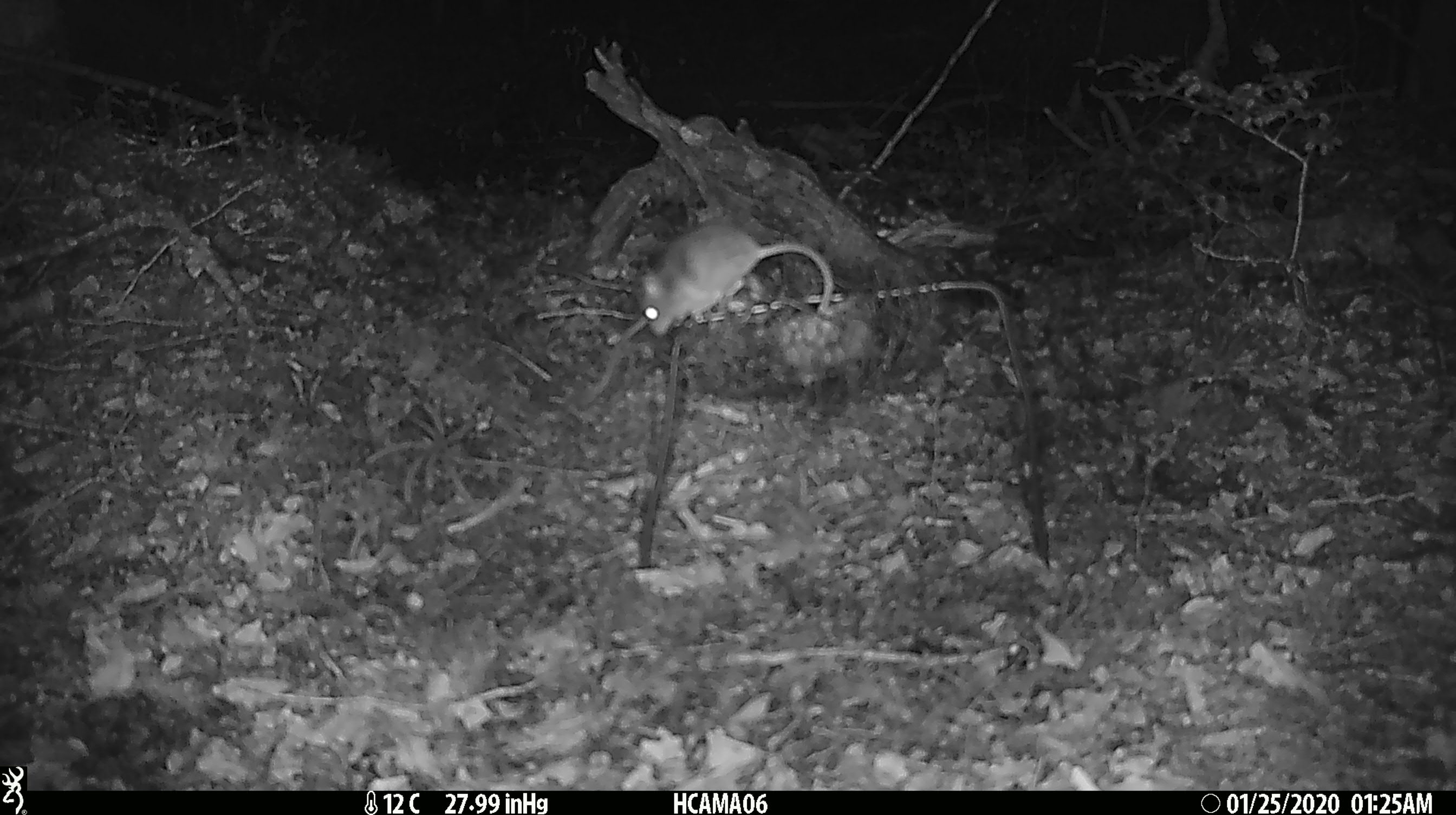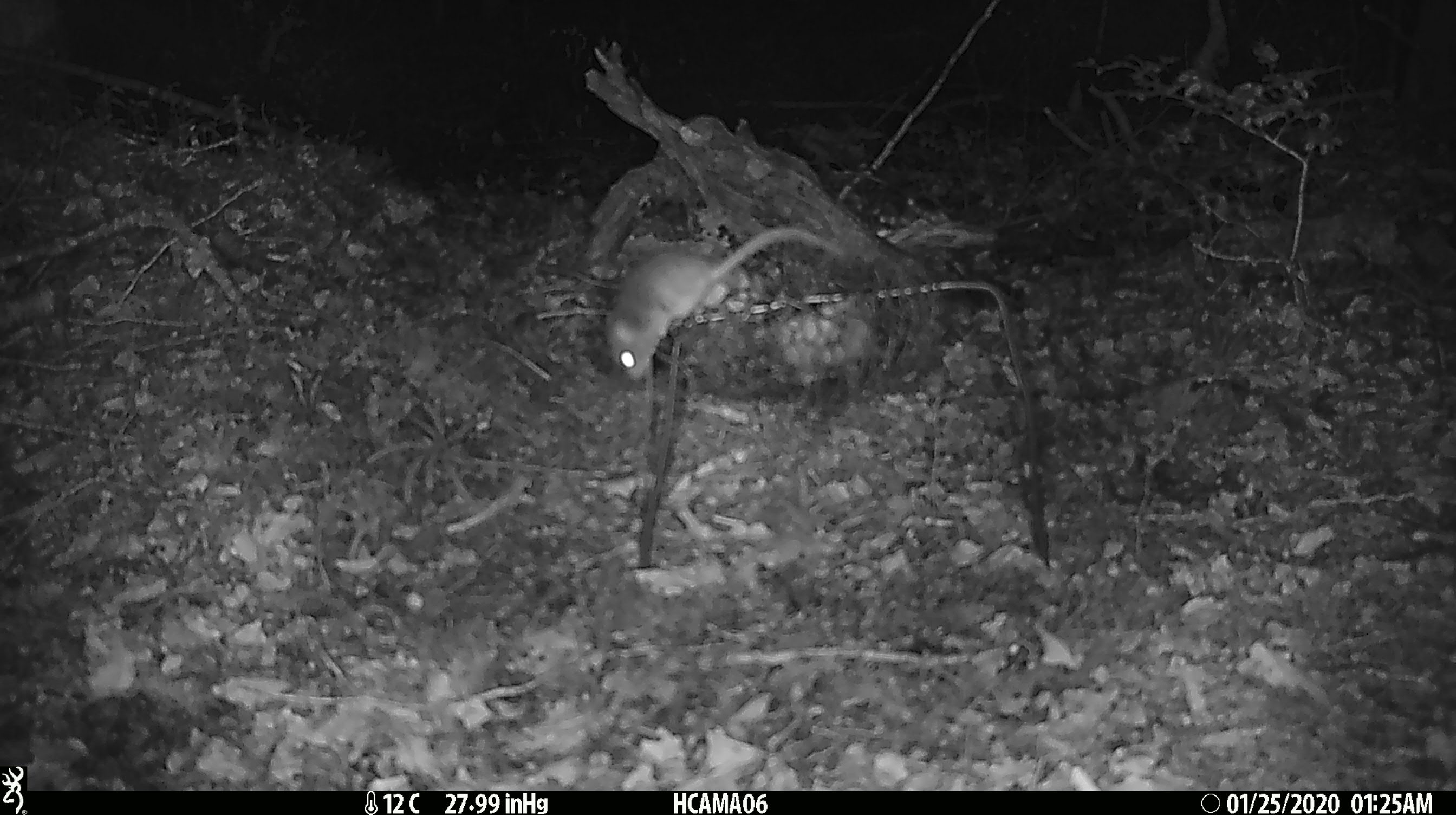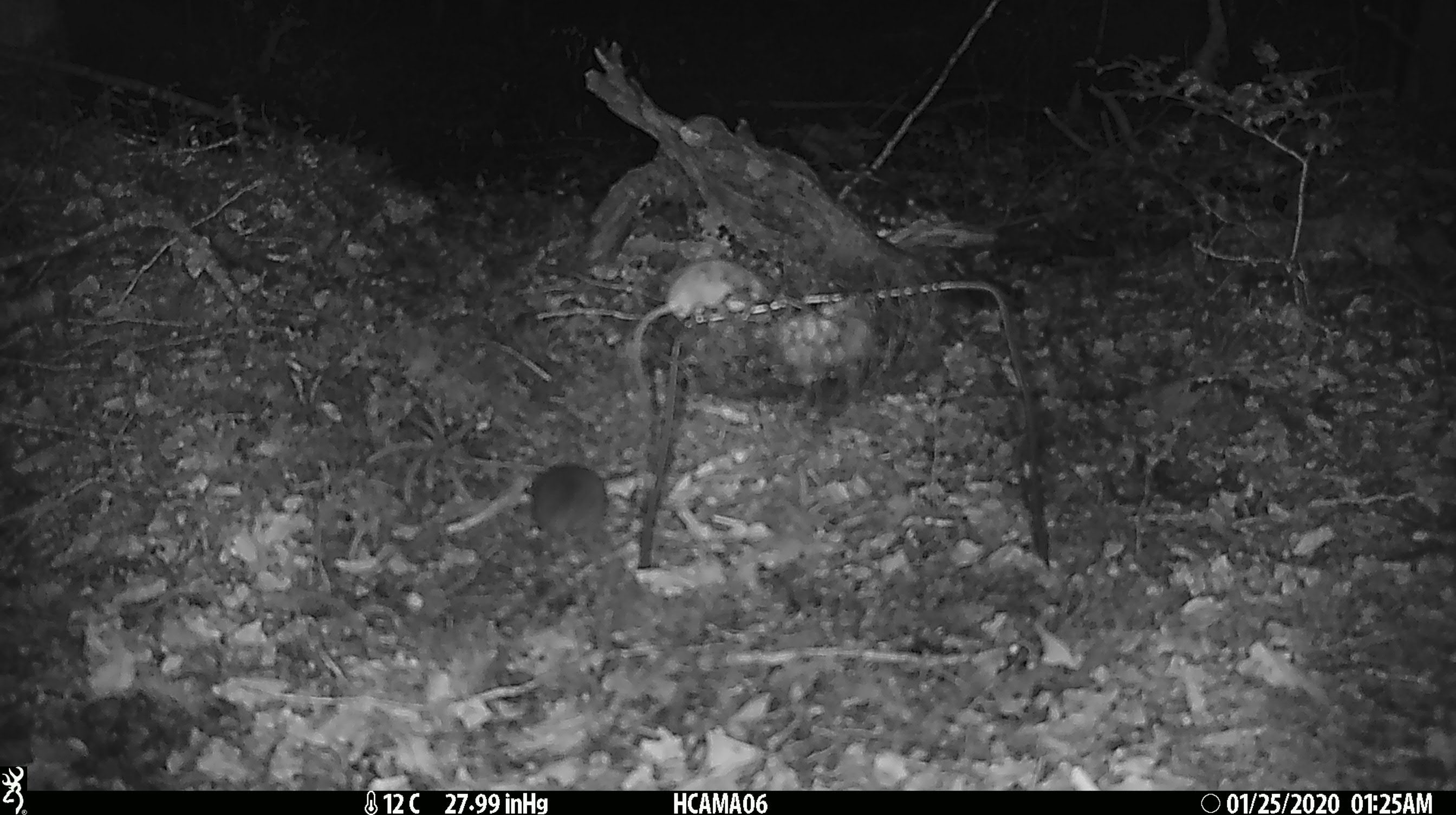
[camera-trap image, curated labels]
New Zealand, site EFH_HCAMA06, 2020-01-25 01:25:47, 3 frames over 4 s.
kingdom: Animalia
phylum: Chordata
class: Mammalia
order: Rodentia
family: Muridae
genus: Mus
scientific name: Mus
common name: mouse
Mouse (Mus).